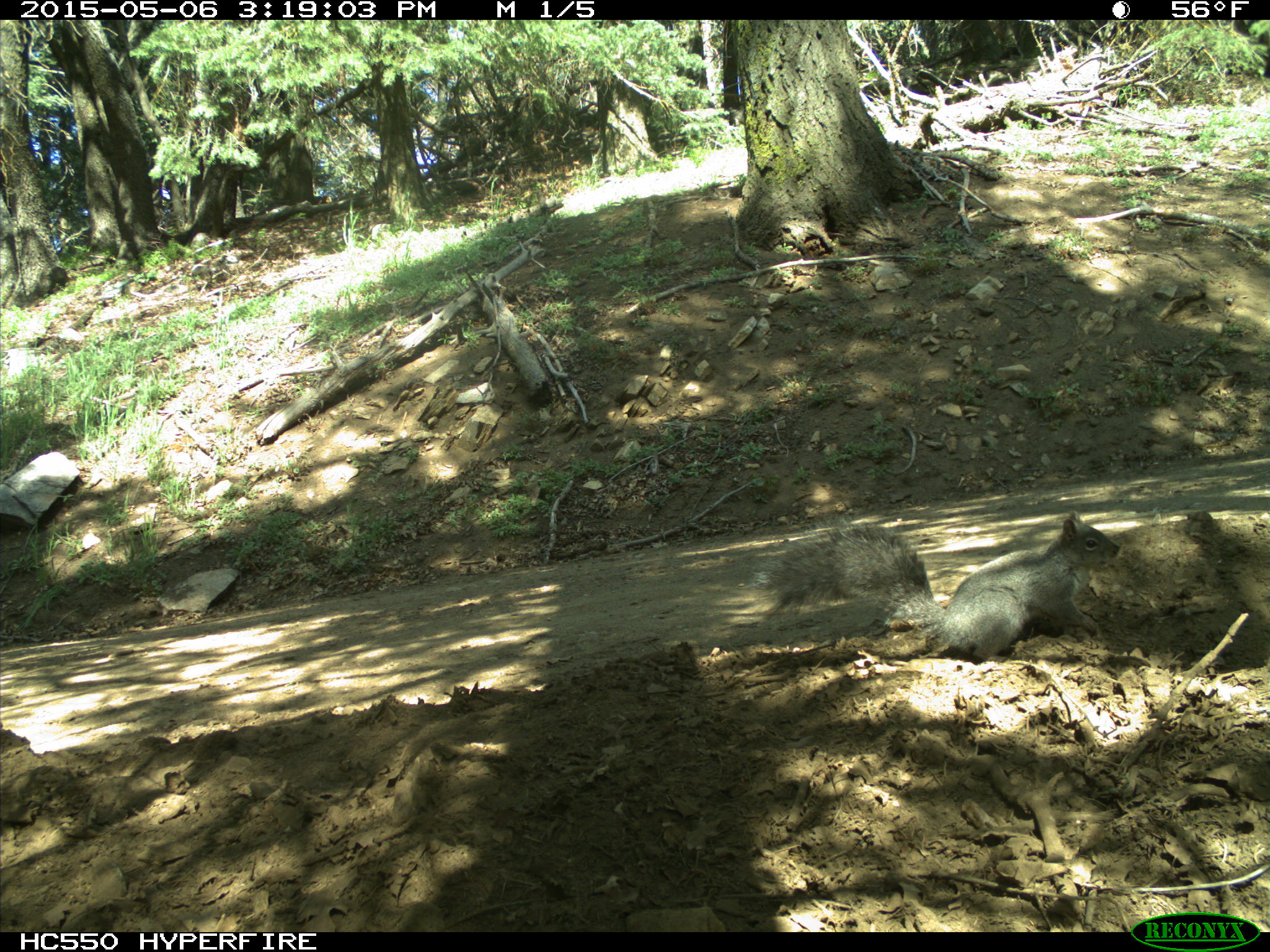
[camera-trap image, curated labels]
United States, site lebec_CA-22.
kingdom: Animalia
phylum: Chordata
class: Mammalia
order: Rodentia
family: Sciuridae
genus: Sciurus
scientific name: Sciurus carolinensis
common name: eastern gray squirrel